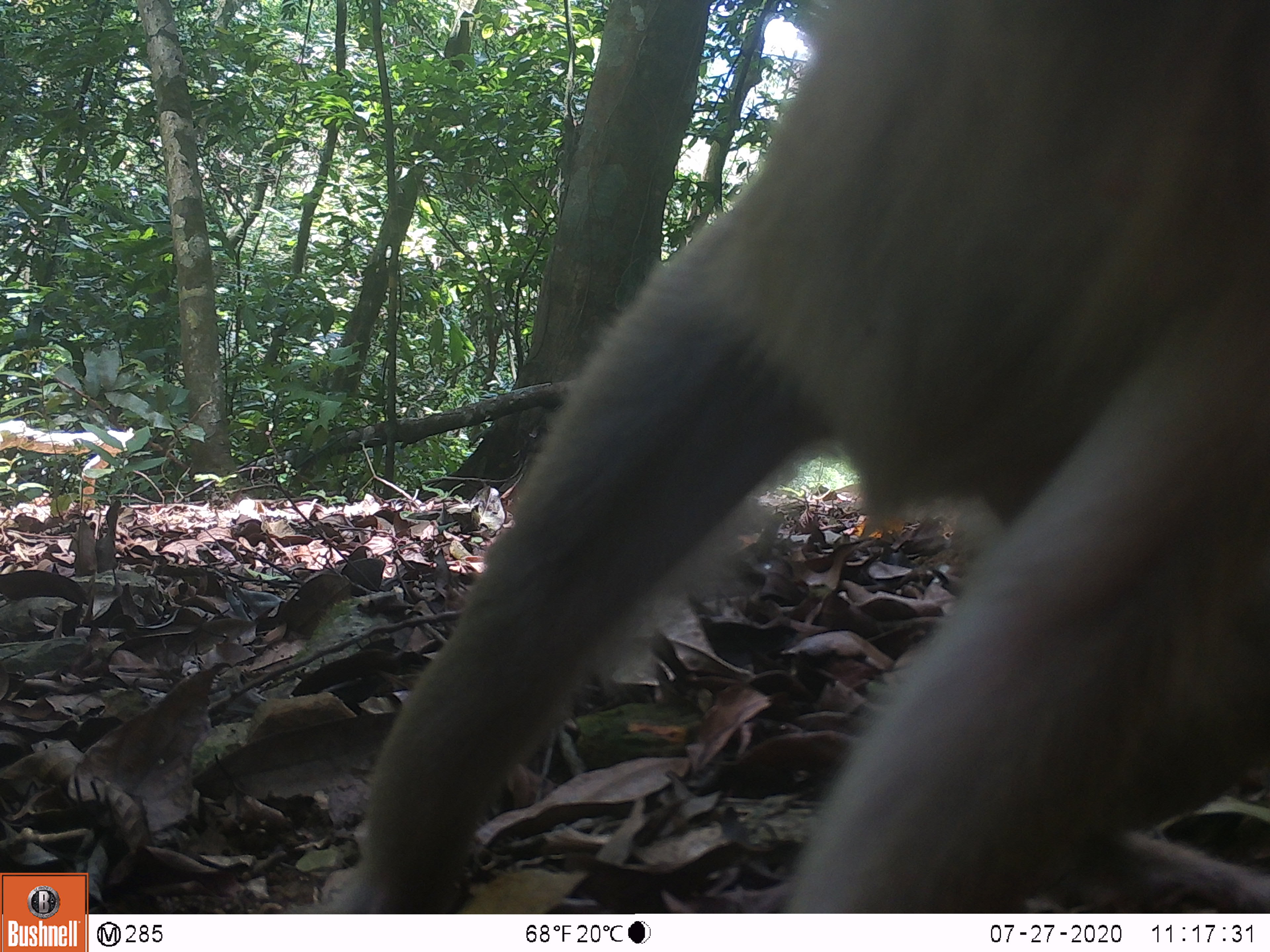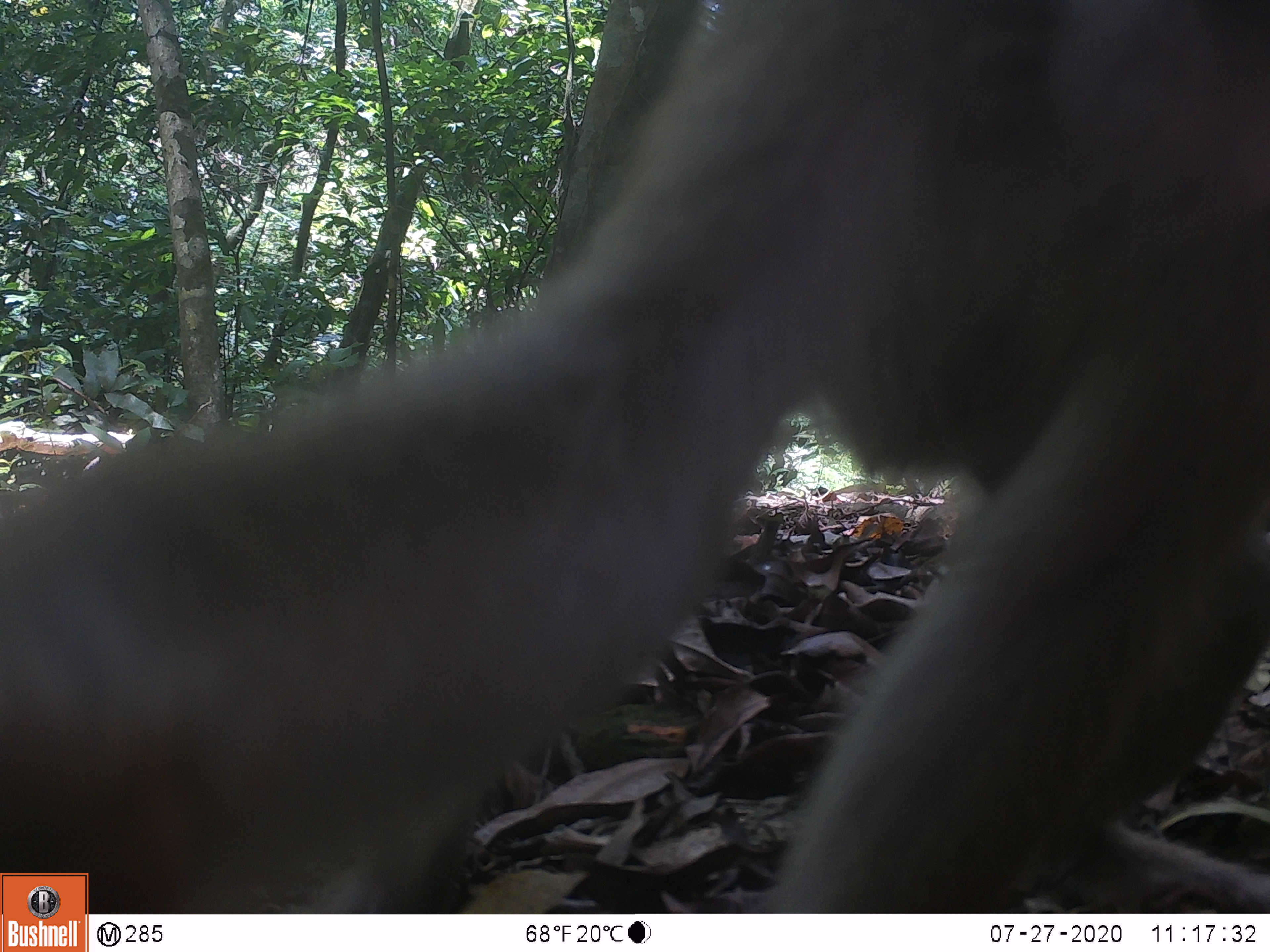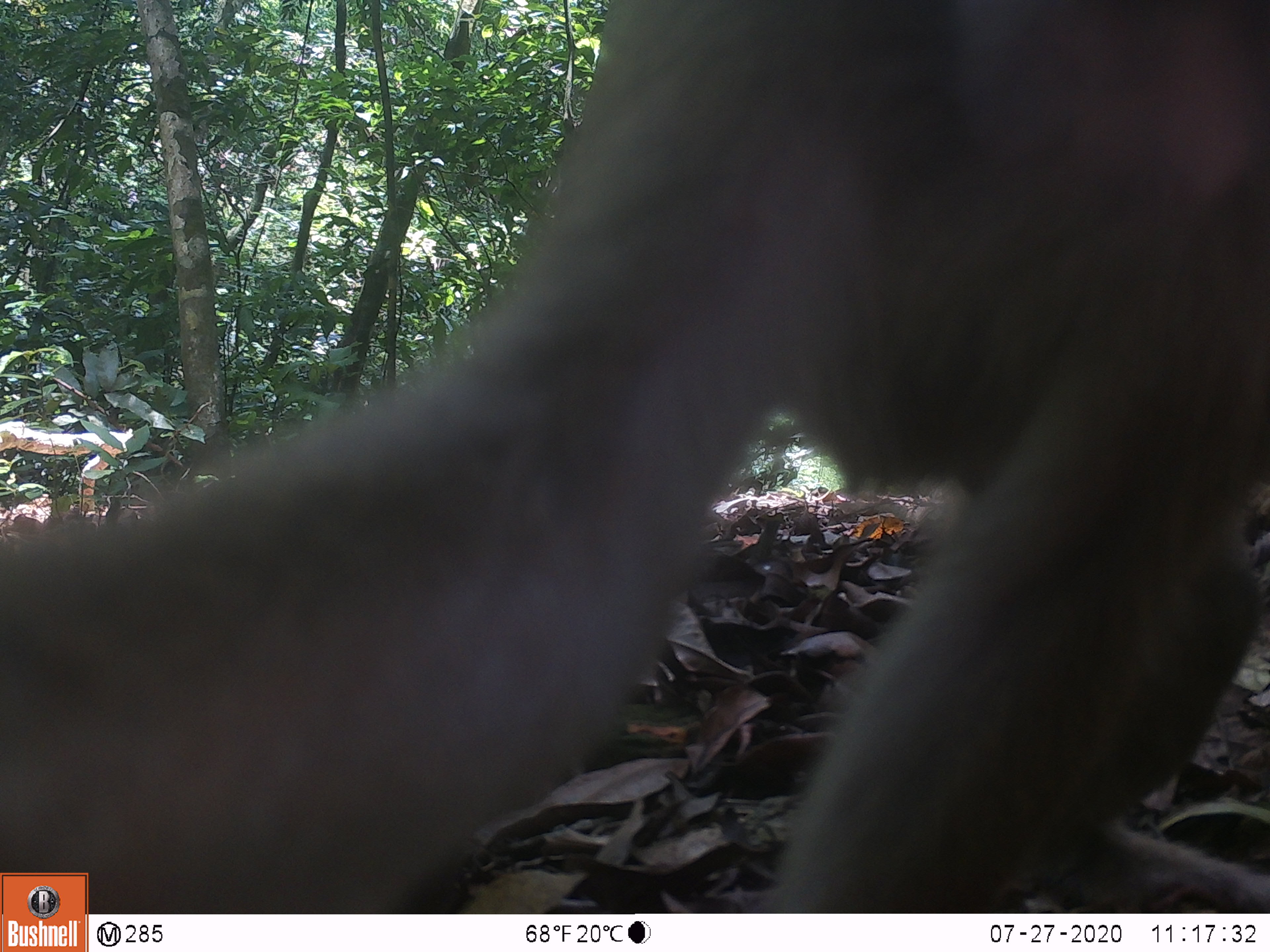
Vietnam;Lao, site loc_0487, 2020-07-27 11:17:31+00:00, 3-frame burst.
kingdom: Animalia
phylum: Chordata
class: Mammalia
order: Primates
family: Cercopithecidae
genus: Macaca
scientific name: Macaca nemestrina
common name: pig-tailed macaque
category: pig tailed macaque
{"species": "pig tailed macaque (pig-tailed macaque) (Macaca nemestrina)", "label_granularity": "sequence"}